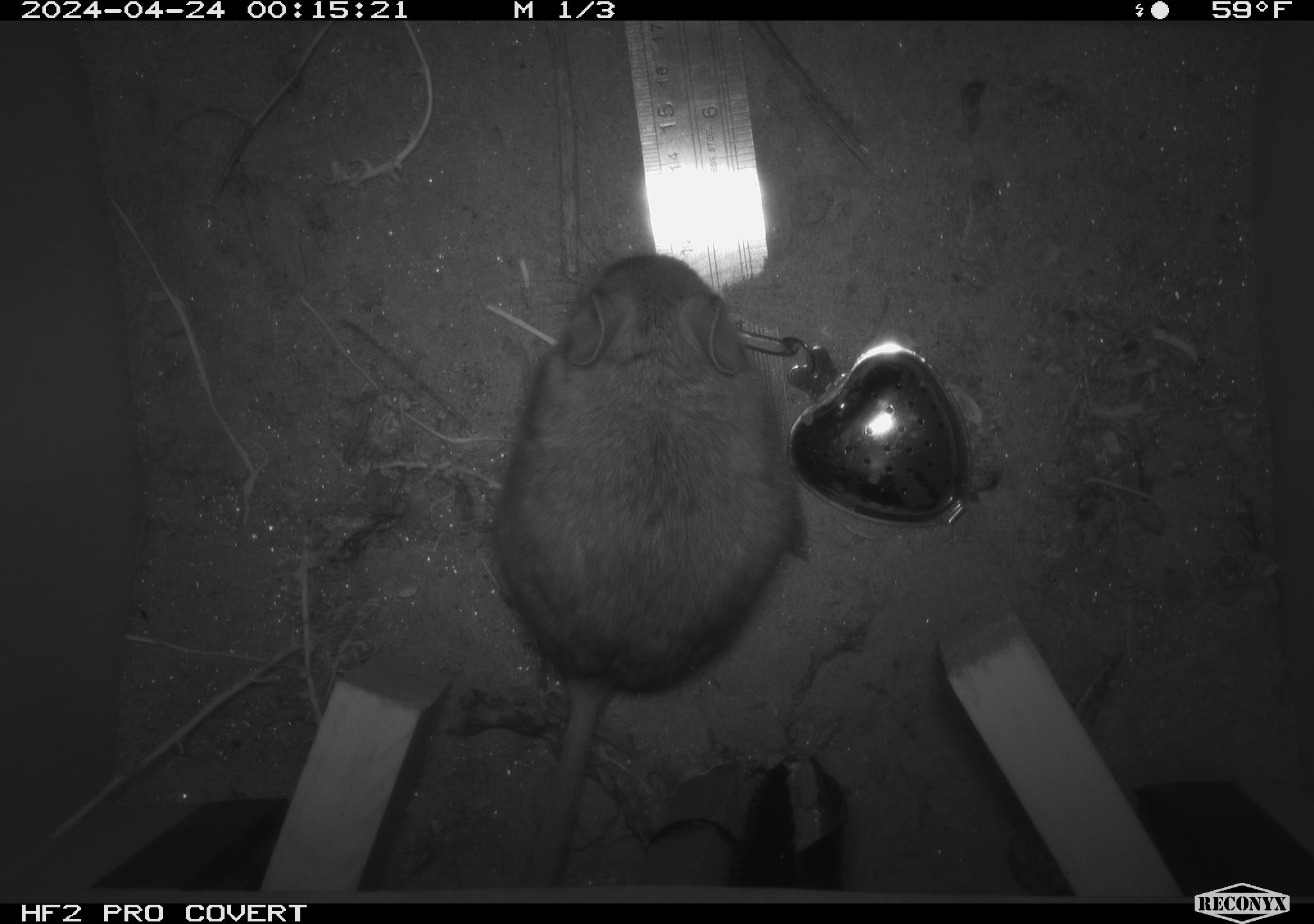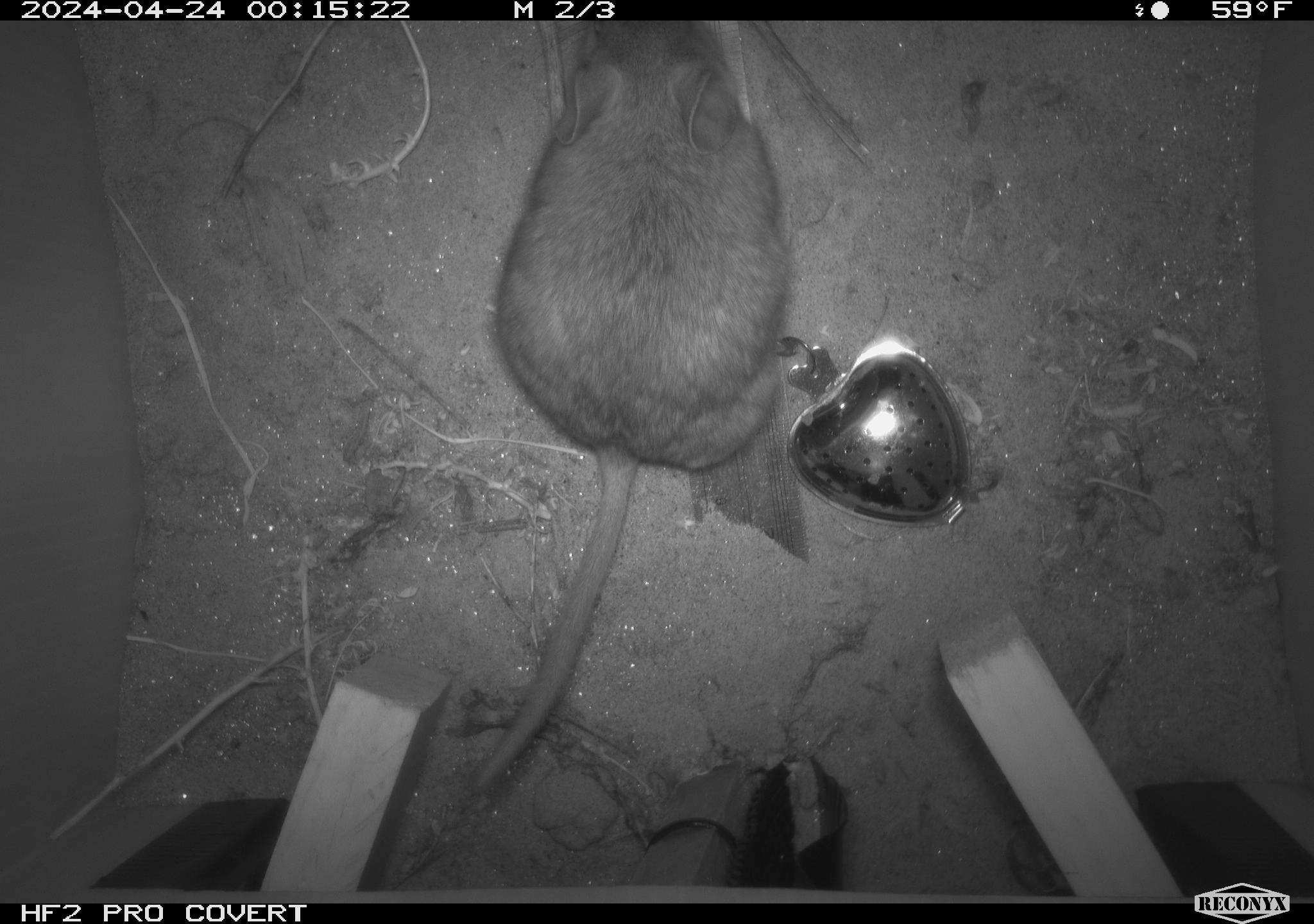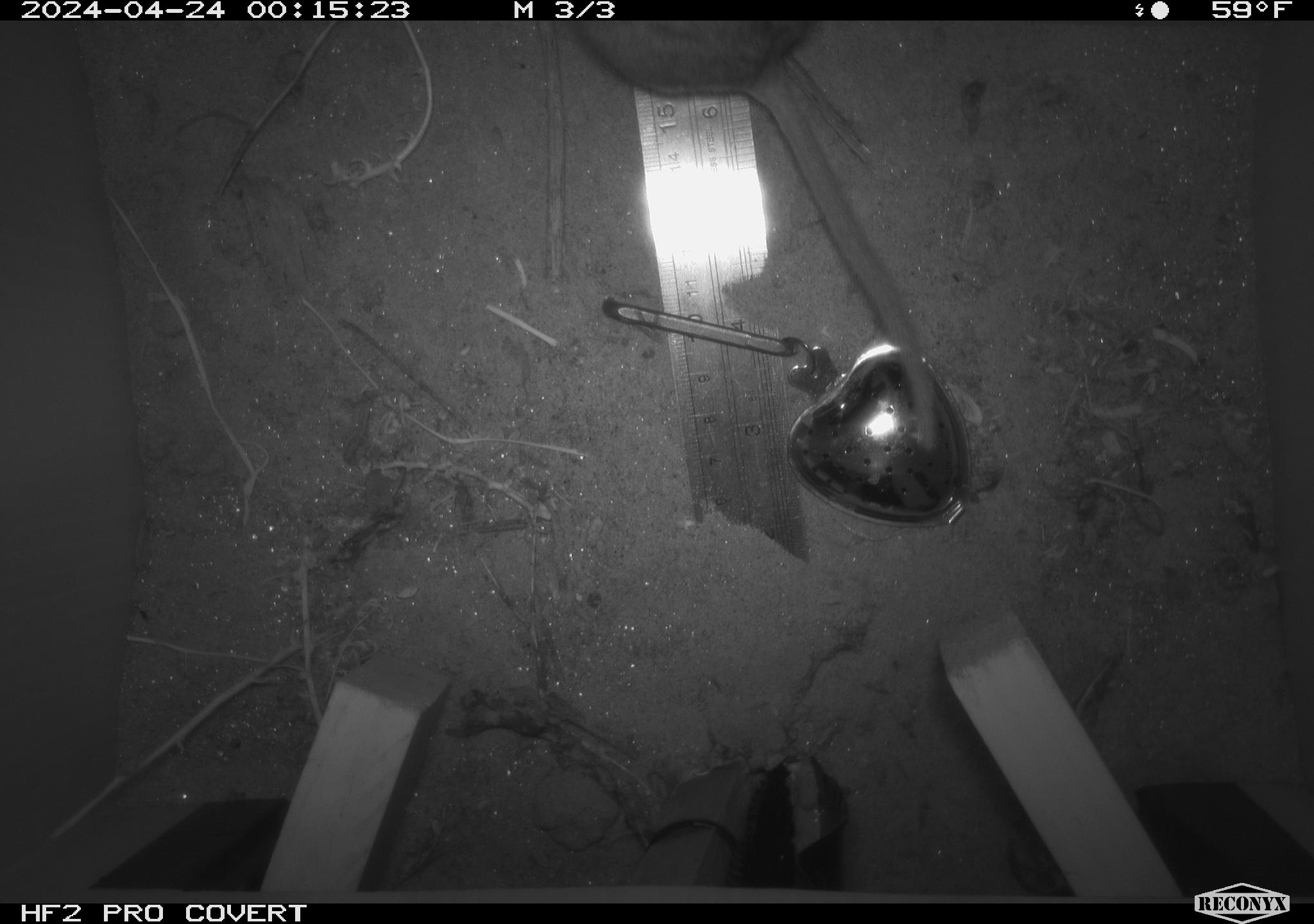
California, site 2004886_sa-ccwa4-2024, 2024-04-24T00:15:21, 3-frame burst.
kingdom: Animalia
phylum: Chordata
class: Mammalia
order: Rodentia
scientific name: Rodentia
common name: woodrat or rat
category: woodrat or rat species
Woodrat or rat species (woodrat or rat) (Rodentia).